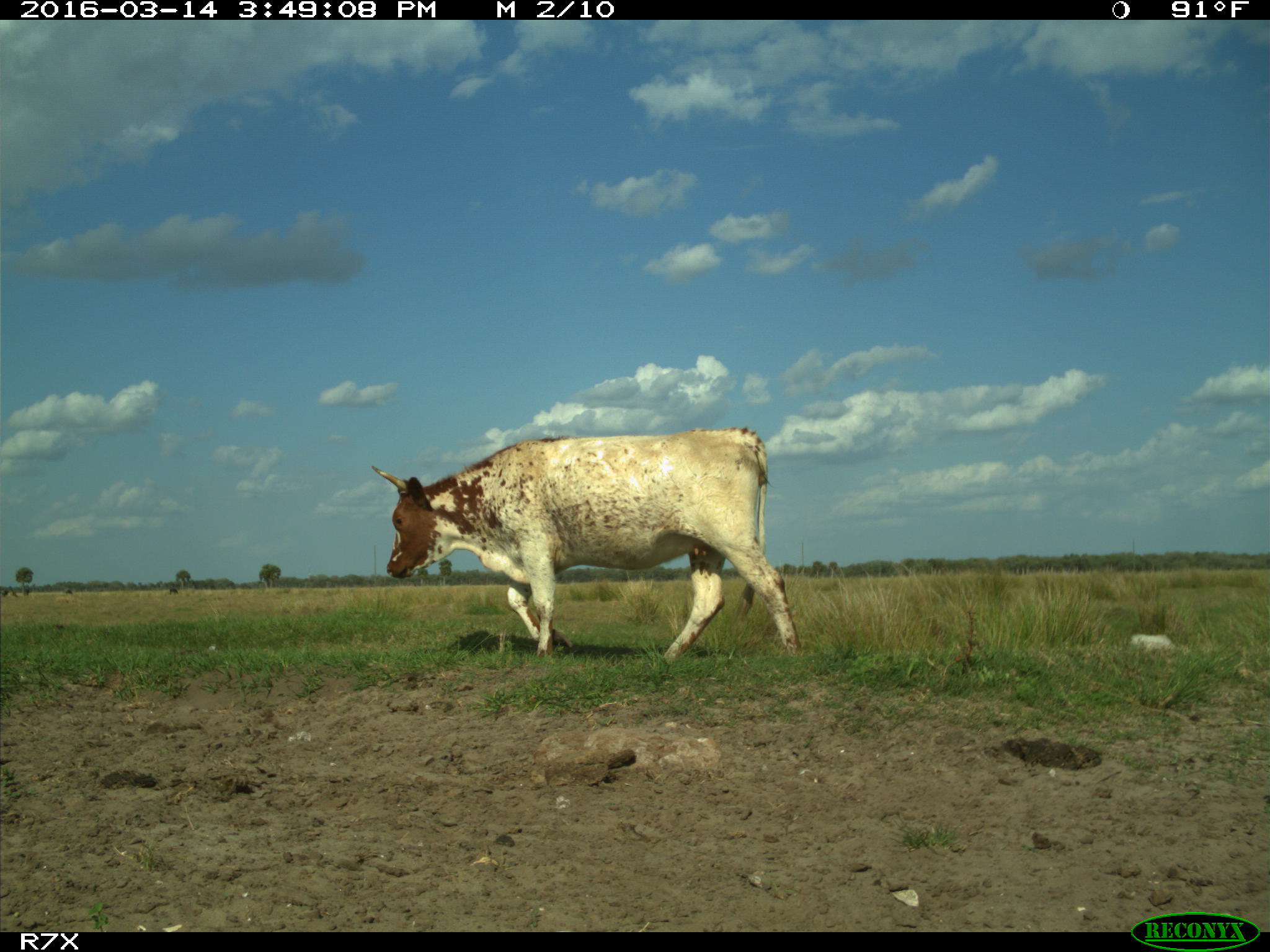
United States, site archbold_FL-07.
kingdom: Animalia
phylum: Chordata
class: Mammalia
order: Artiodactyla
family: Bovidae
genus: Bos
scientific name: Bos taurus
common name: domestic cow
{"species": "Bos taurus (domestic cow)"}